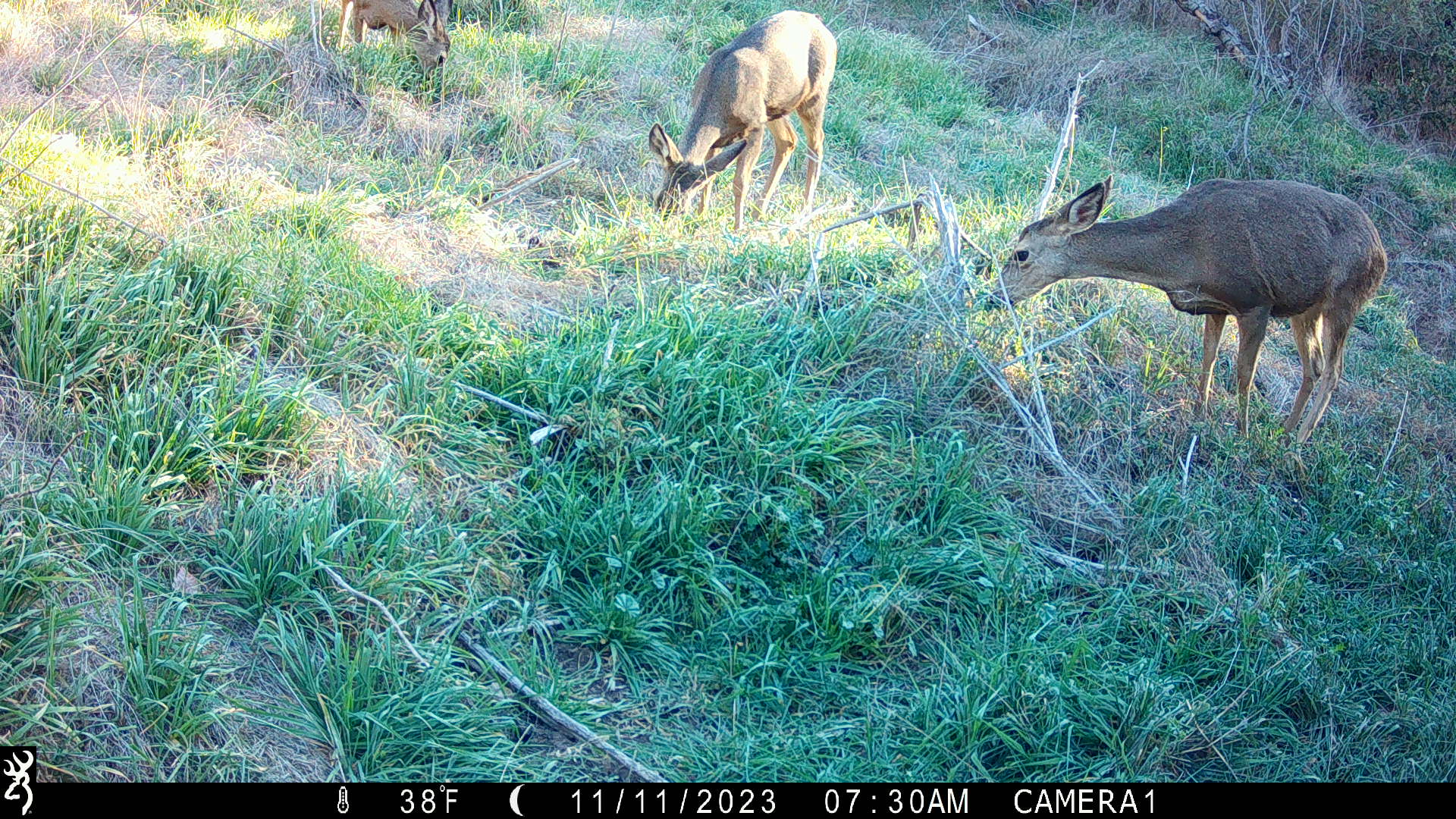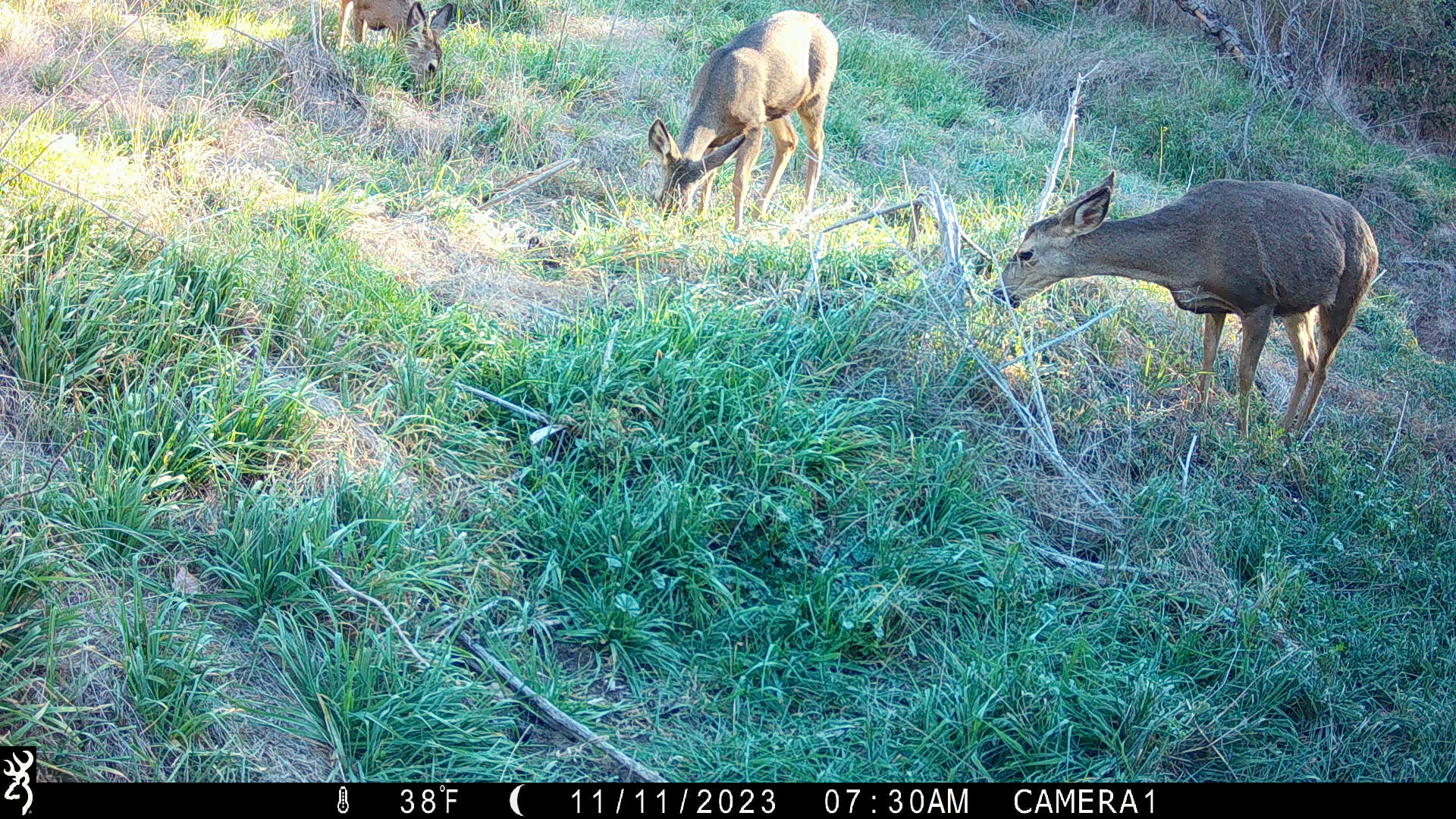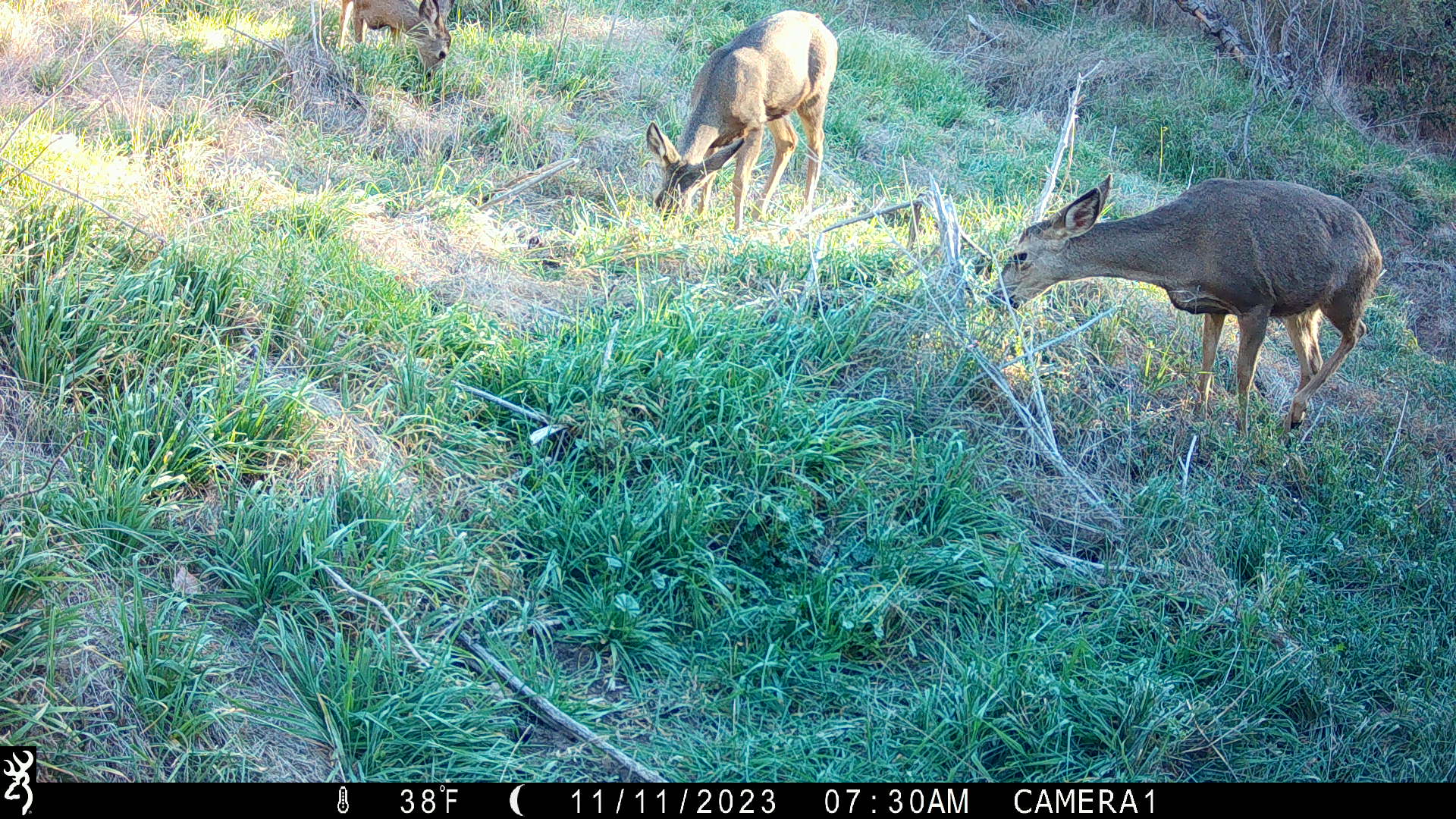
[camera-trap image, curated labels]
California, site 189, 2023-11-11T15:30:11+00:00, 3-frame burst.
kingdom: Animalia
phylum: Chordata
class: Mammalia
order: Artiodactyla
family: Cervidae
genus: Odocoileus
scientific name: Odocoileus hemionus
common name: mule deer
Mule deer (Odocoileus hemionus).